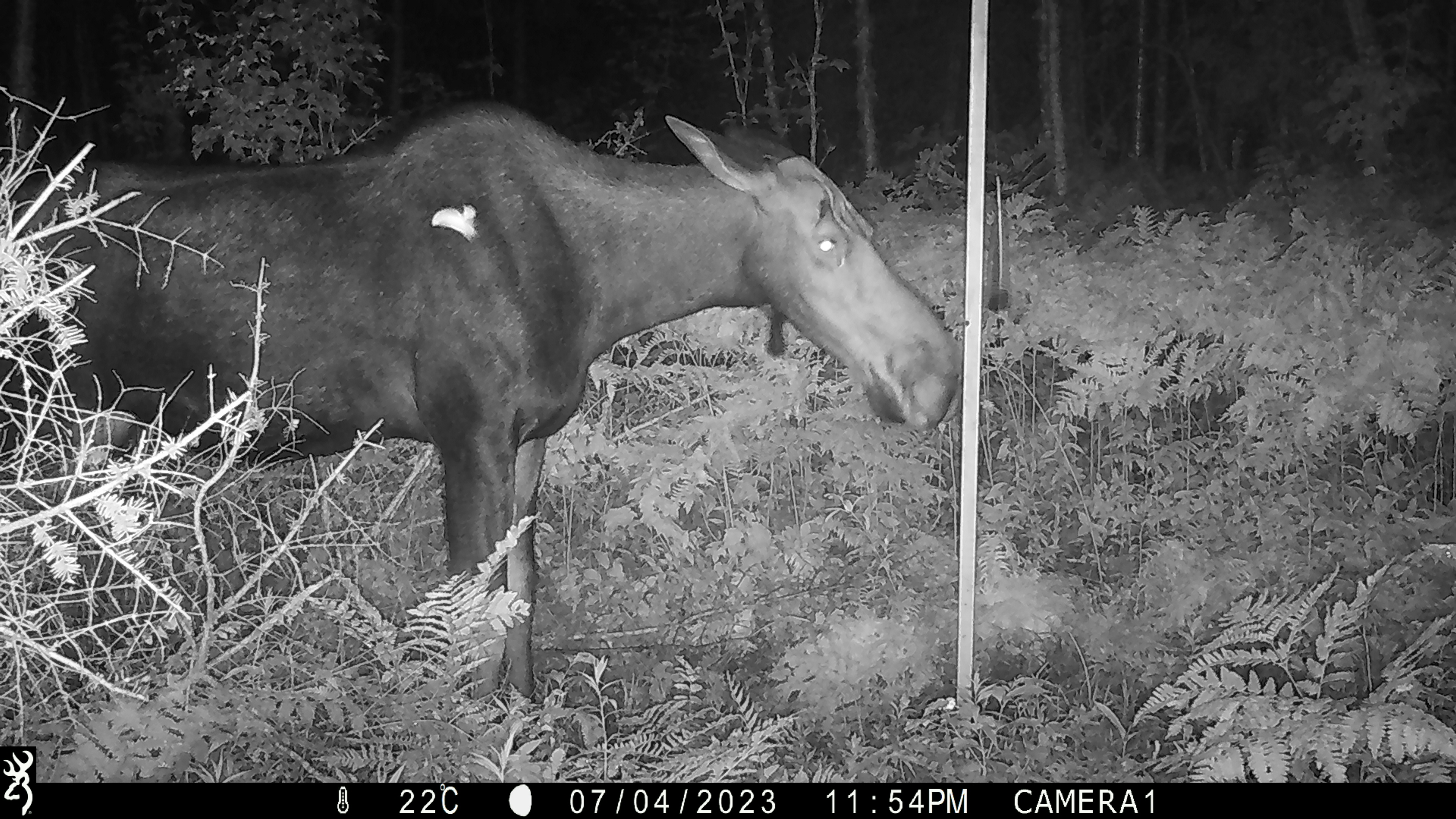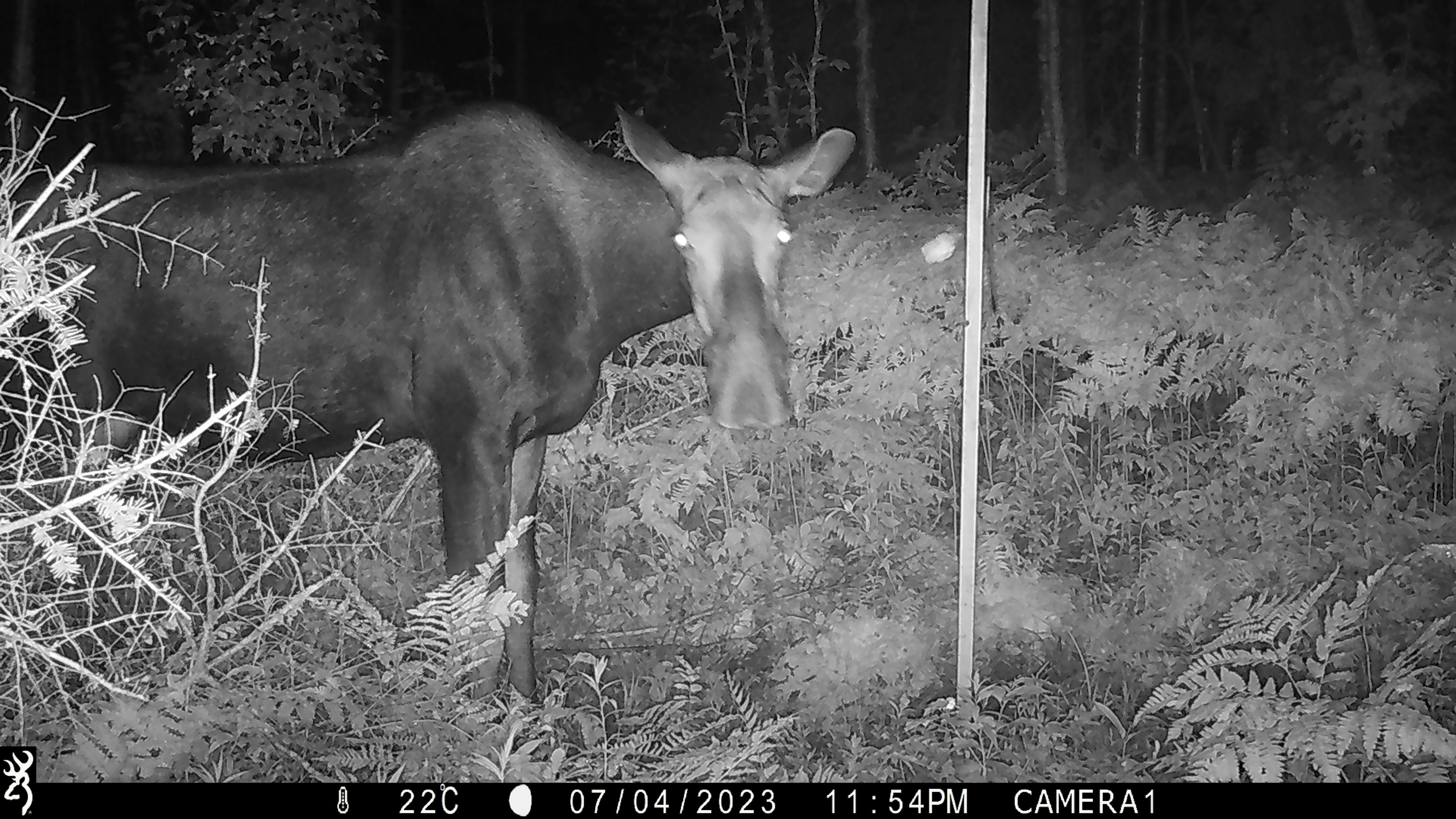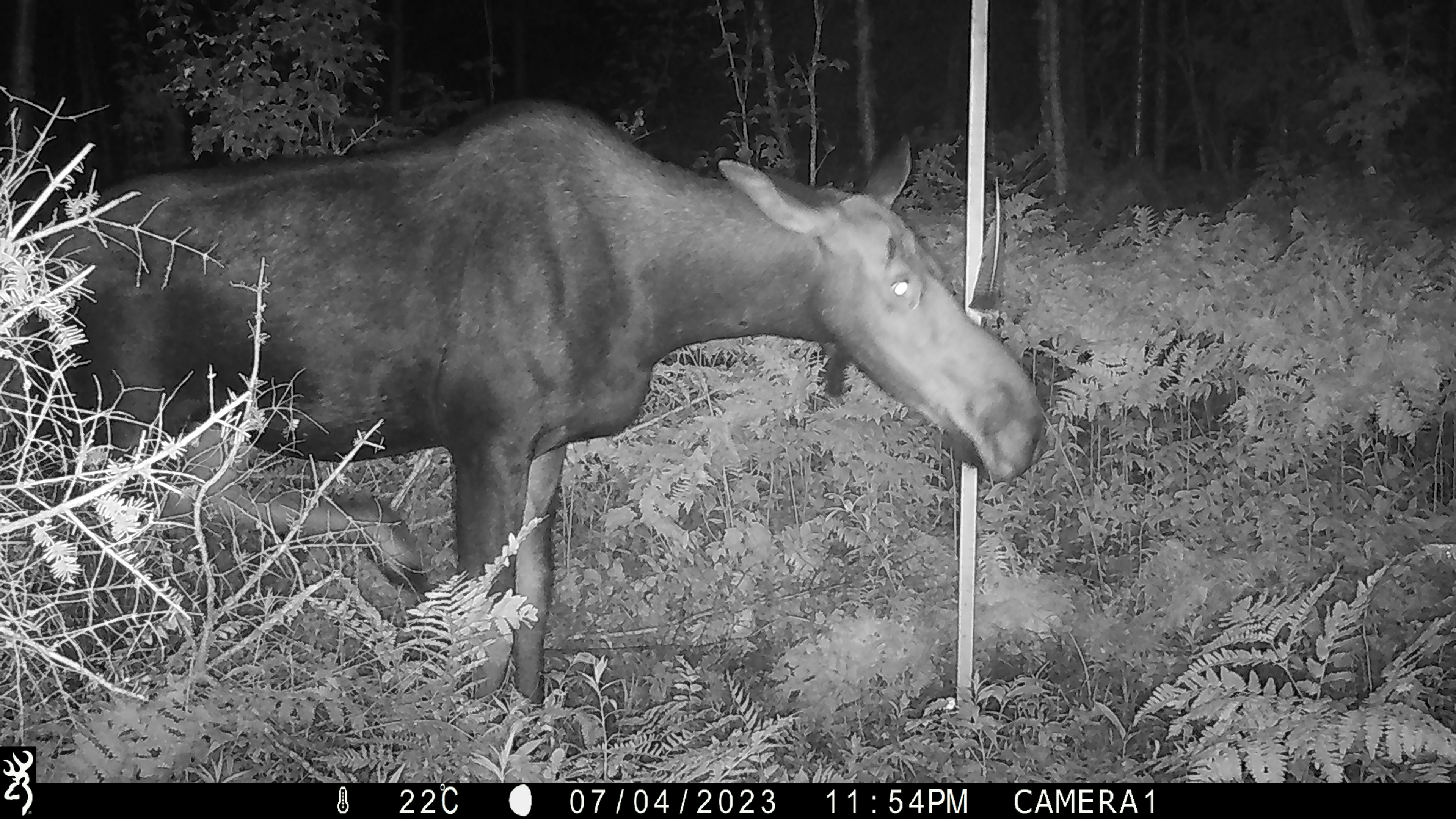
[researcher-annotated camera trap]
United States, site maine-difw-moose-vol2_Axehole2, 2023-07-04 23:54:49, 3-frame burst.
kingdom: Animalia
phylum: Chordata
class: Mammalia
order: Artiodactyla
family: Cervidae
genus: Alces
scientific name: Alces alces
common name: moose